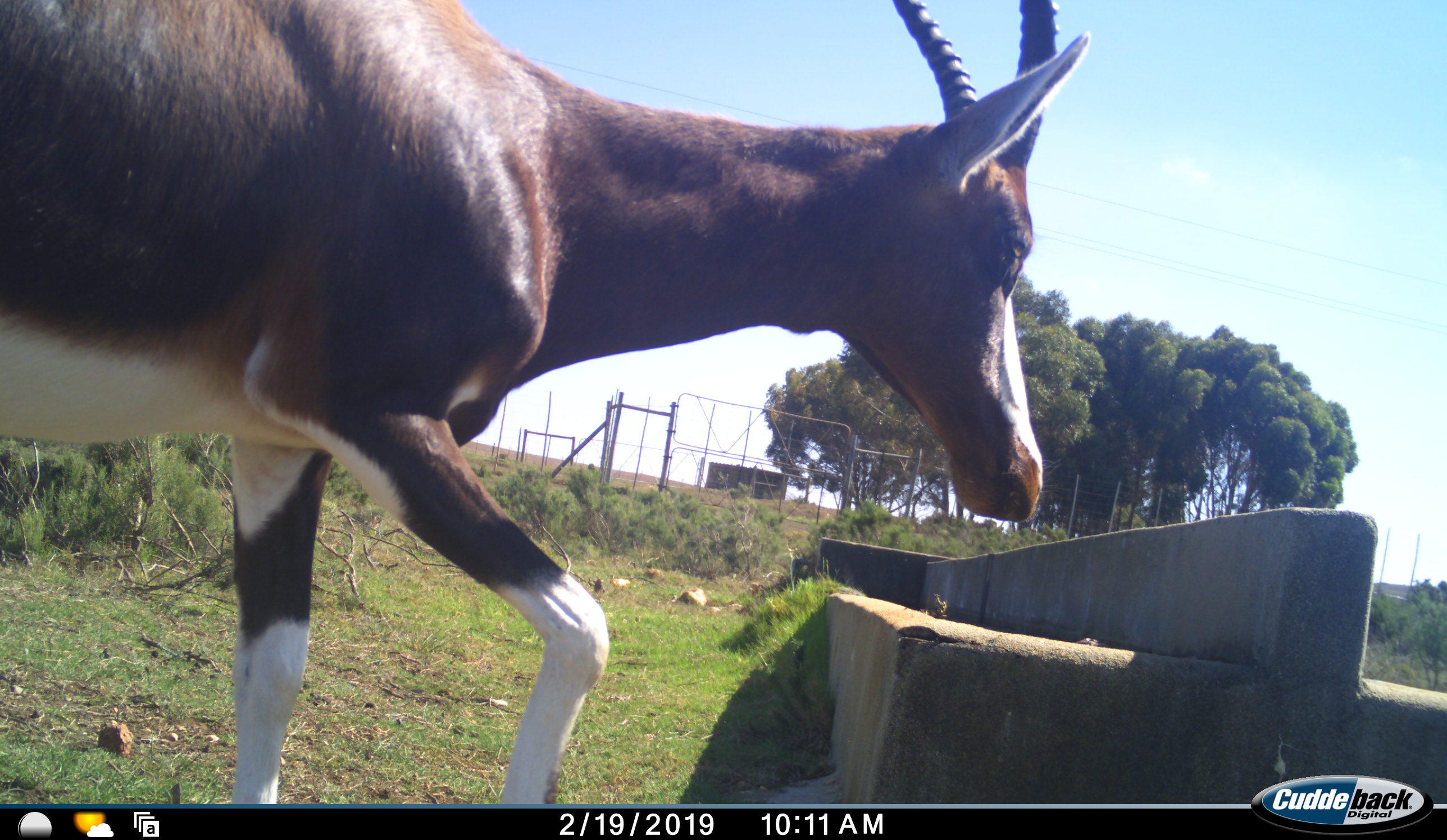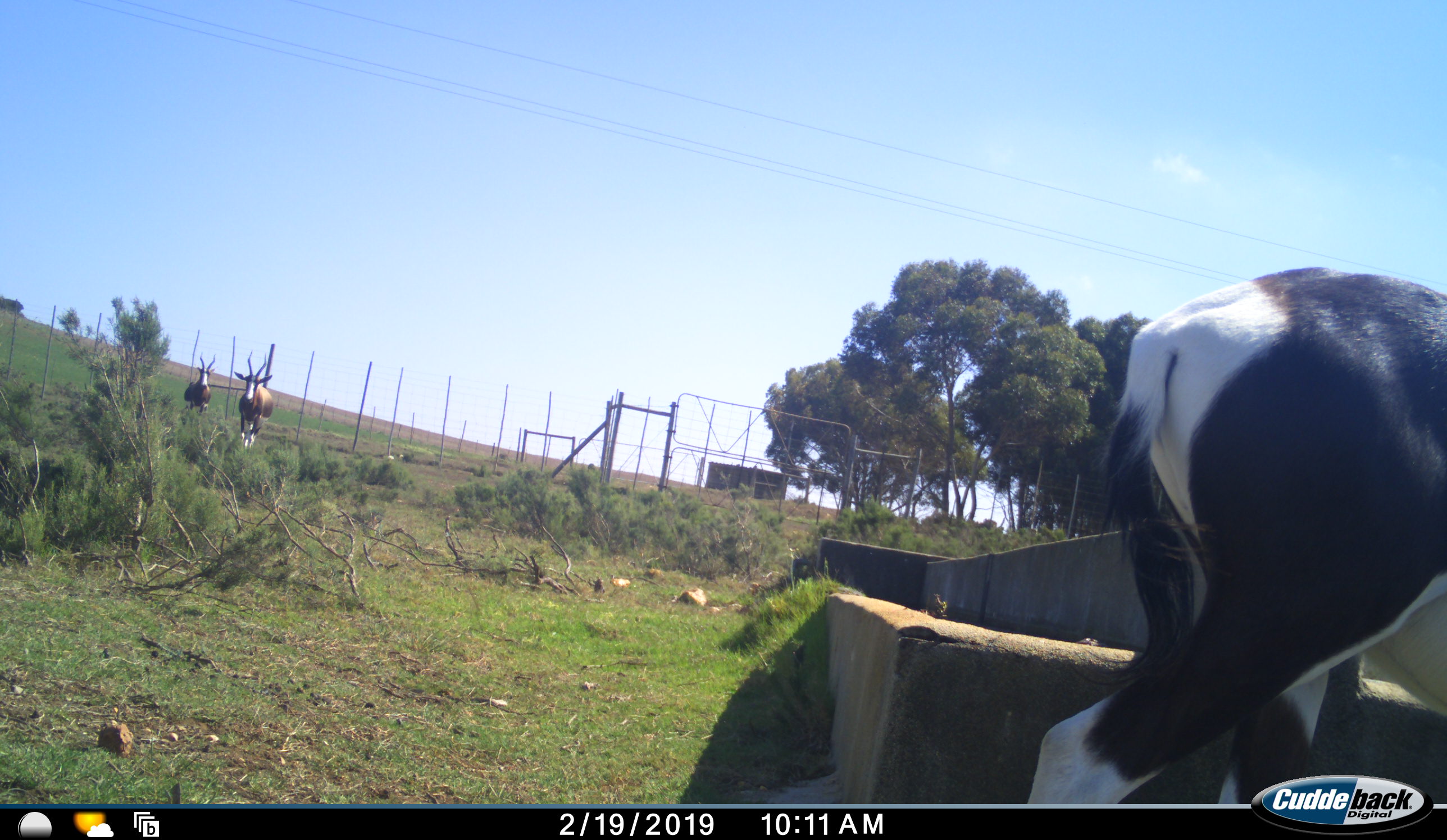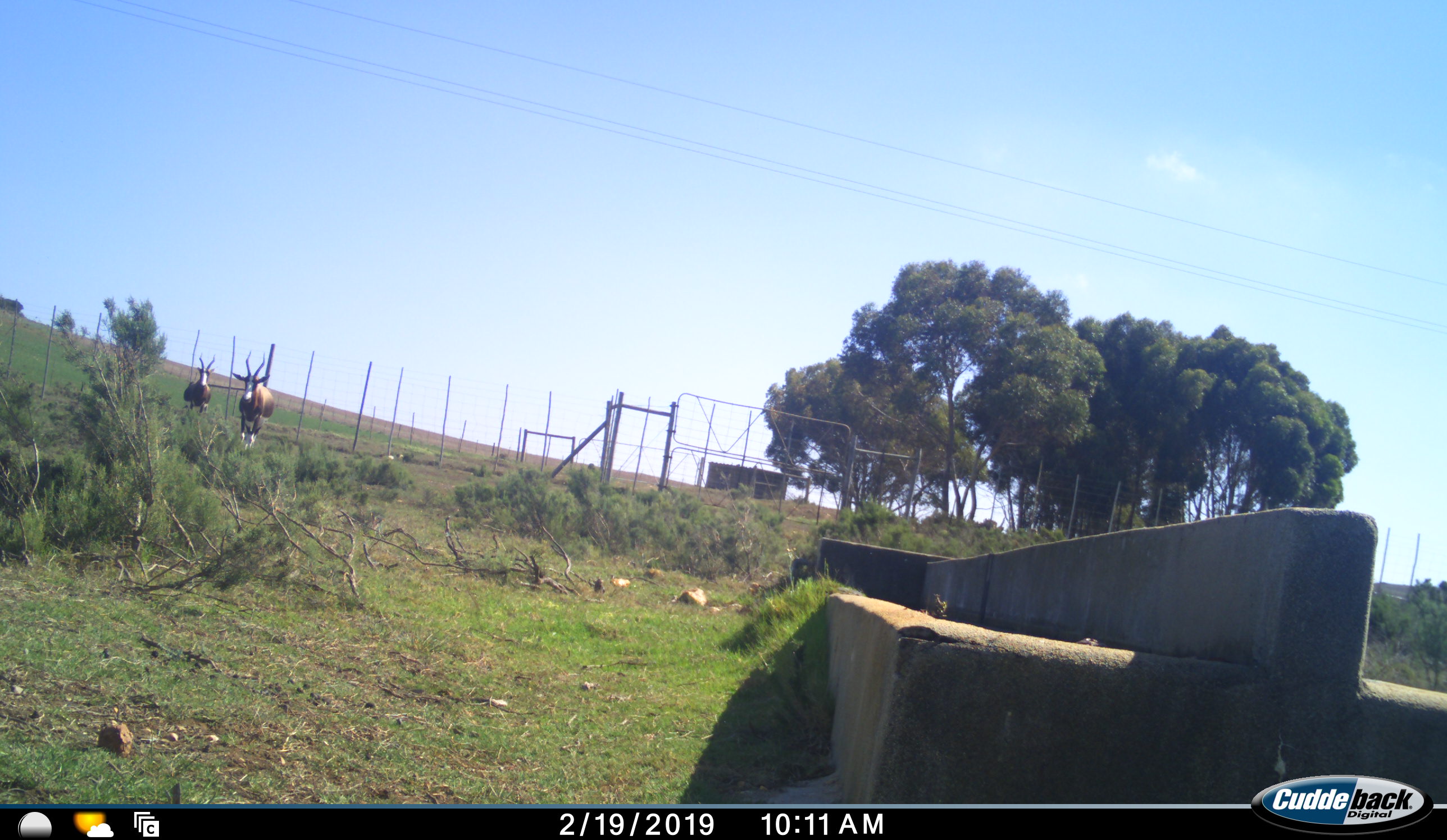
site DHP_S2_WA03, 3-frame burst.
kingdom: Animalia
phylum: Chordata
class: Mammalia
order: Artiodactyla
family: Bovidae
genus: Damaliscus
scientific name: Damaliscus pygargus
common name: bontebok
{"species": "bontebok (Damaliscus pygargus)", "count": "3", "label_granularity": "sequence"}